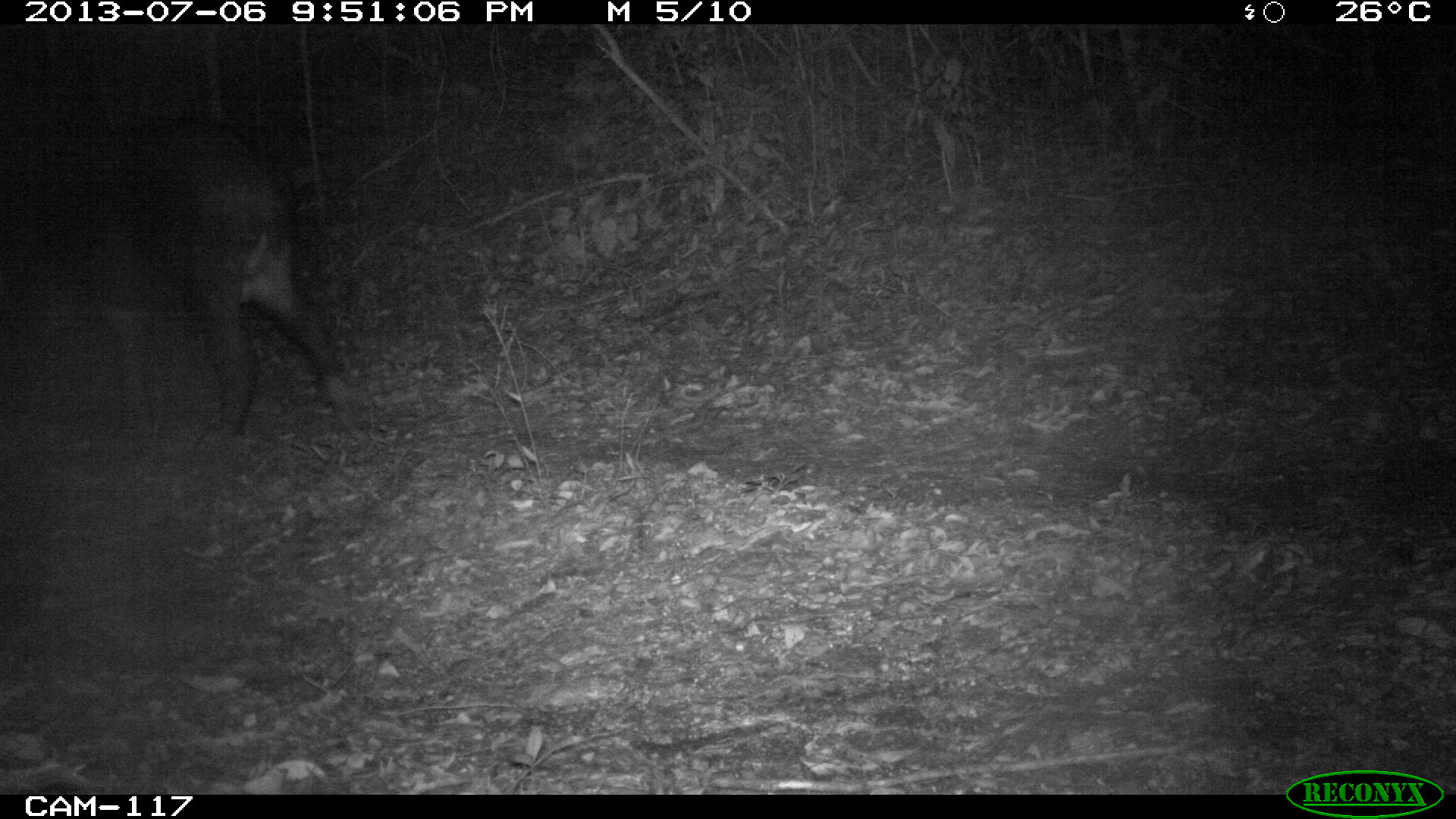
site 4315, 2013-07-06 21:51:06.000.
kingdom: Animalia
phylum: Chordata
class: Mammalia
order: Perissodactyla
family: Tapiridae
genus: Tapirus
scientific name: Tapirus bairdii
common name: baird's tapir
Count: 1.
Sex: male.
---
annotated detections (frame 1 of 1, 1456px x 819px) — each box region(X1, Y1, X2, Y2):
tapirus bairdii: region(0, 118, 356, 430)